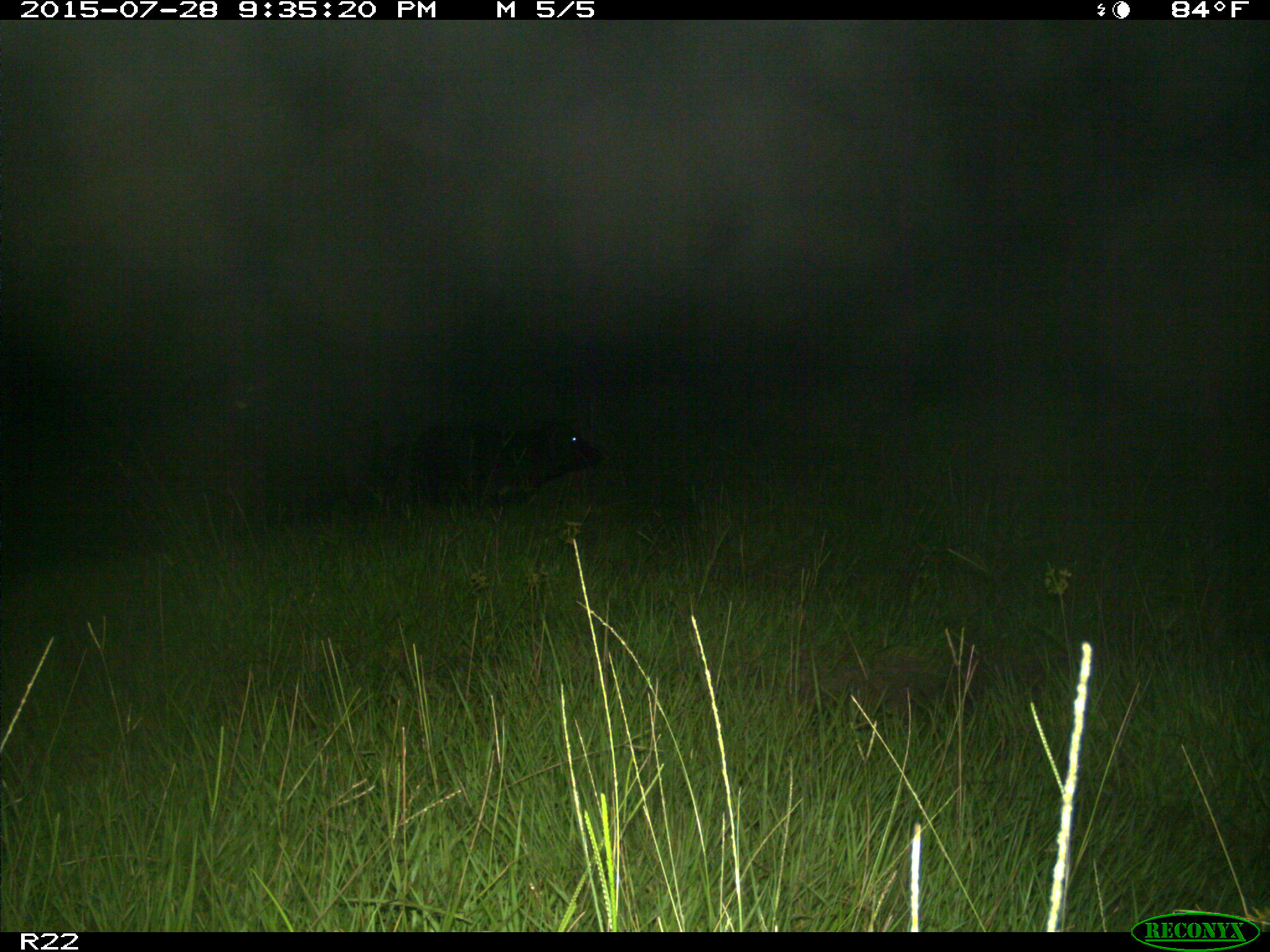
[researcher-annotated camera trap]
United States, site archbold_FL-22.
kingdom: Animalia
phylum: Chordata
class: Mammalia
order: Artiodactyla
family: Bovidae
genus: Bos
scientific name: Bos taurus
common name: domestic cow